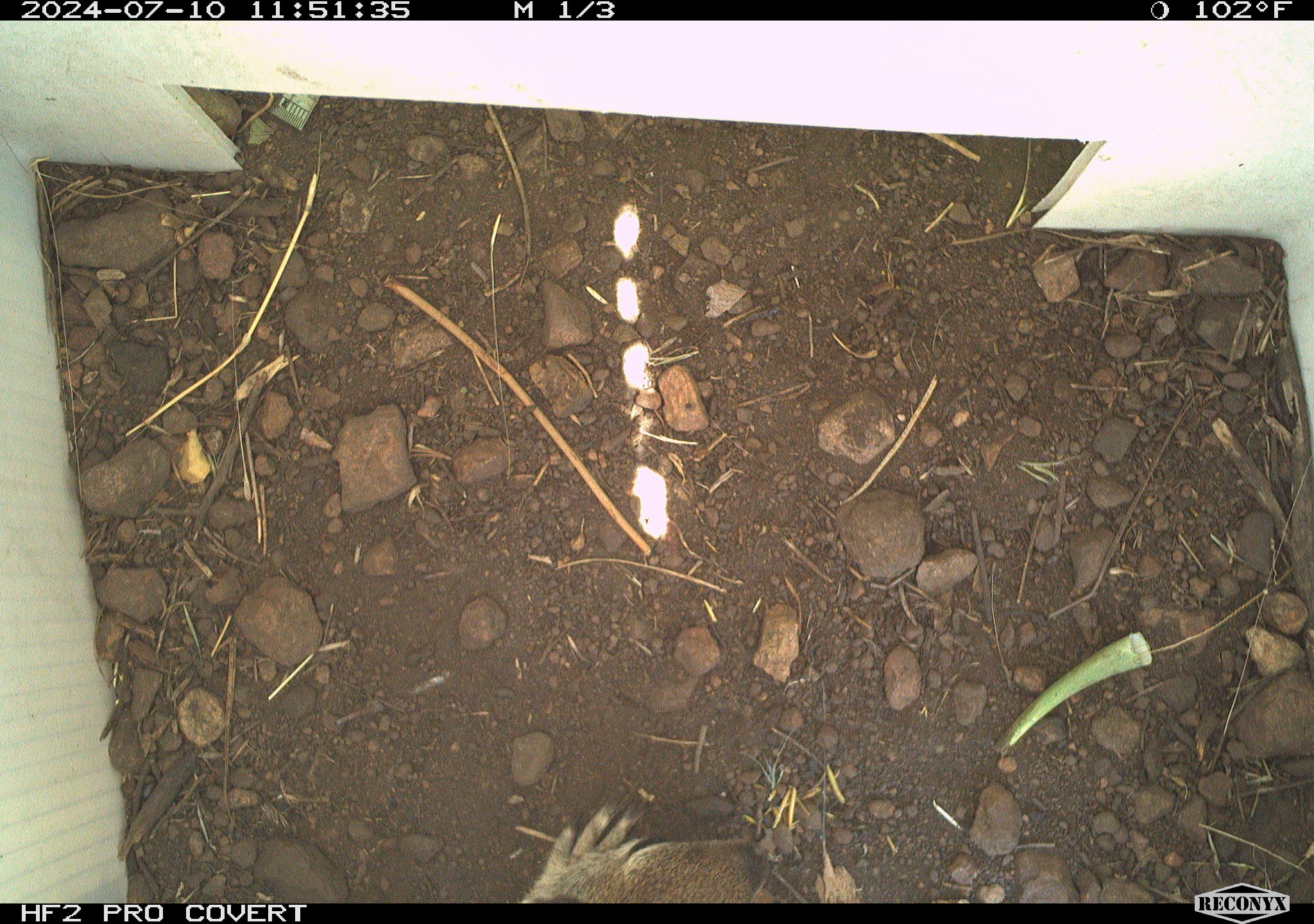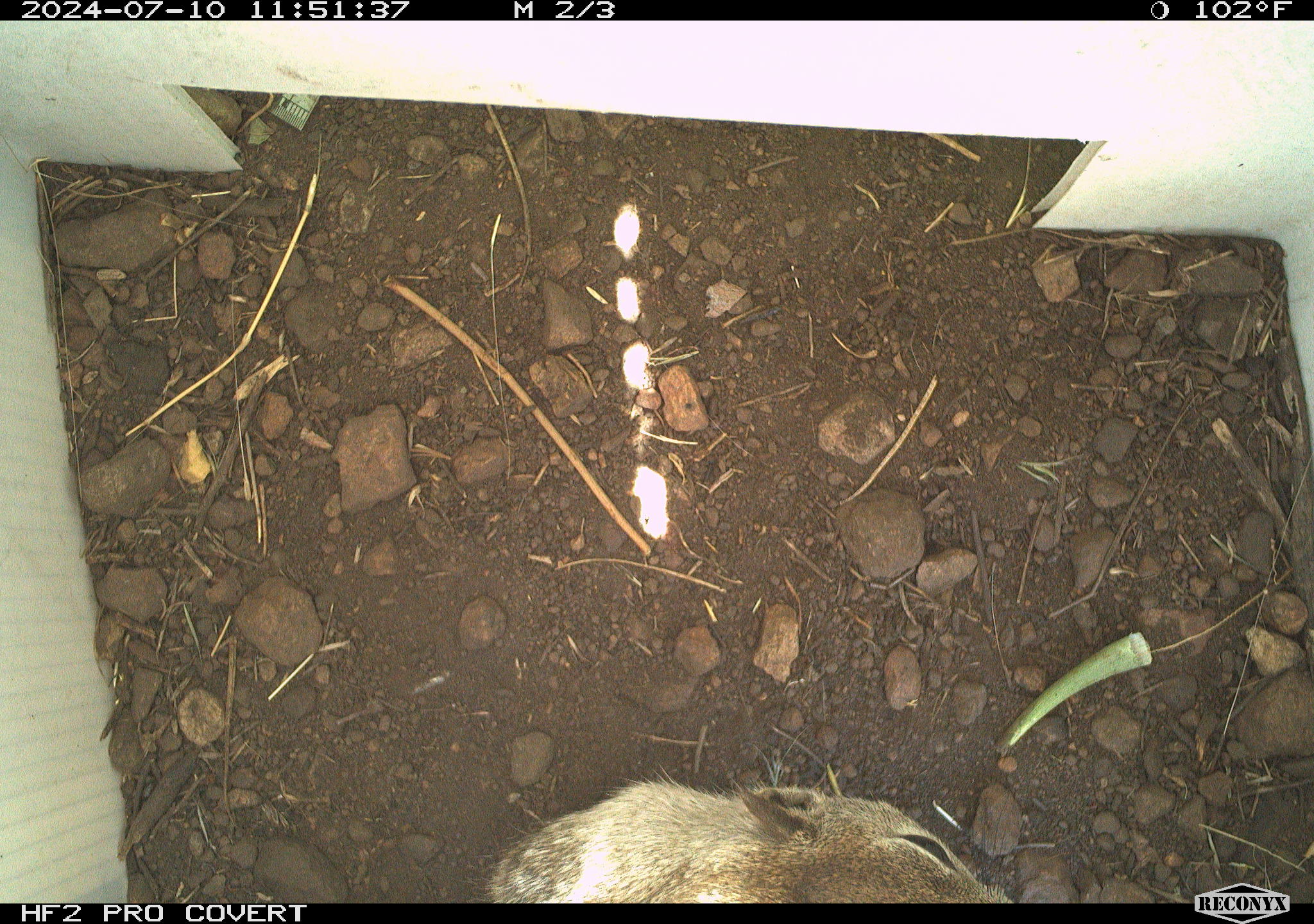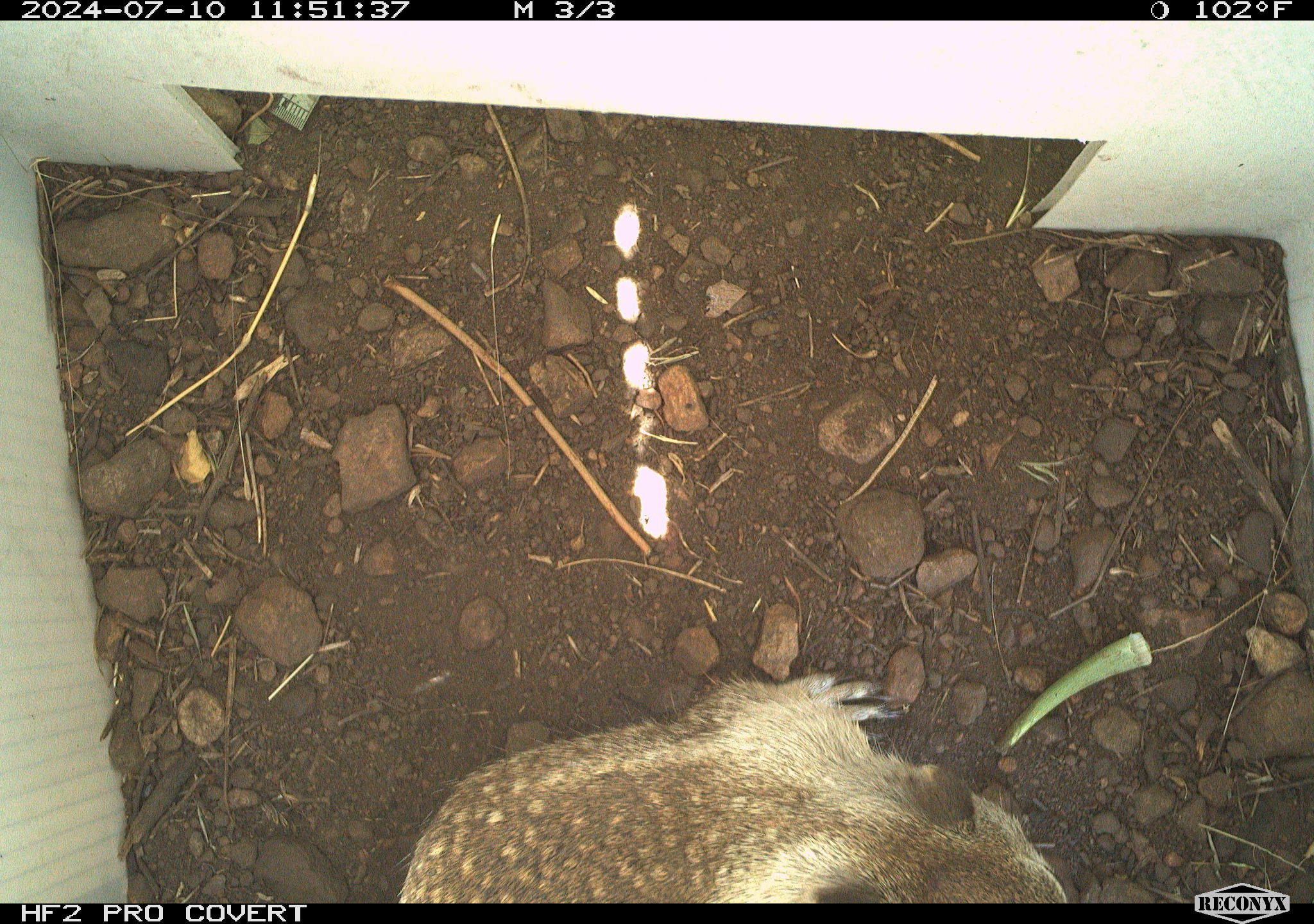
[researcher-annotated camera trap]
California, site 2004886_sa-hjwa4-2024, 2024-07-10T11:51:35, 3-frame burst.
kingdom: Animalia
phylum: Chordata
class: Mammalia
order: Rodentia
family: Sciuridae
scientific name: Sciuridae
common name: squirrels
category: sciuridae family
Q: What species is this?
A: Sciuridae family (squirrels) (Sciuridae).